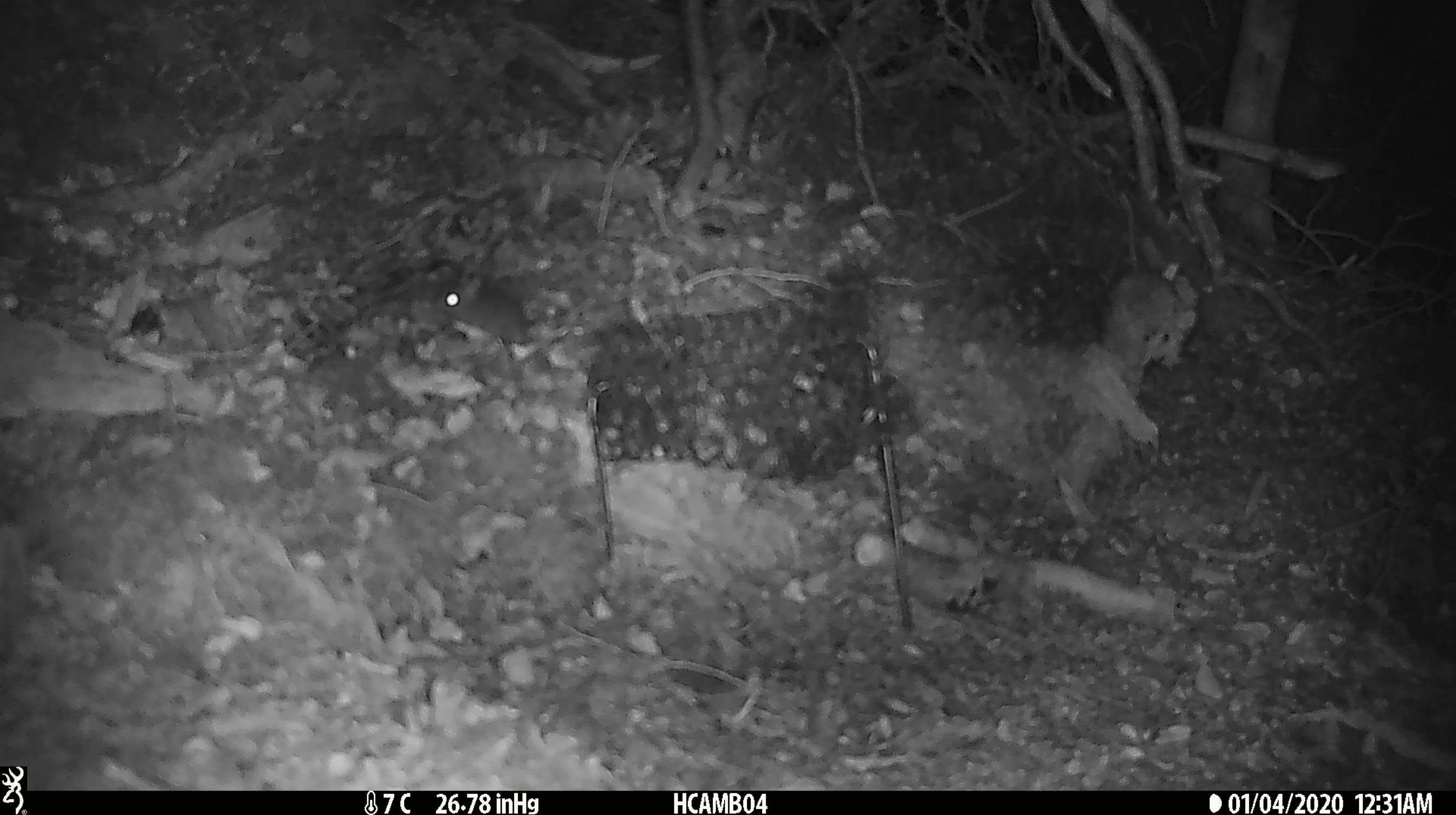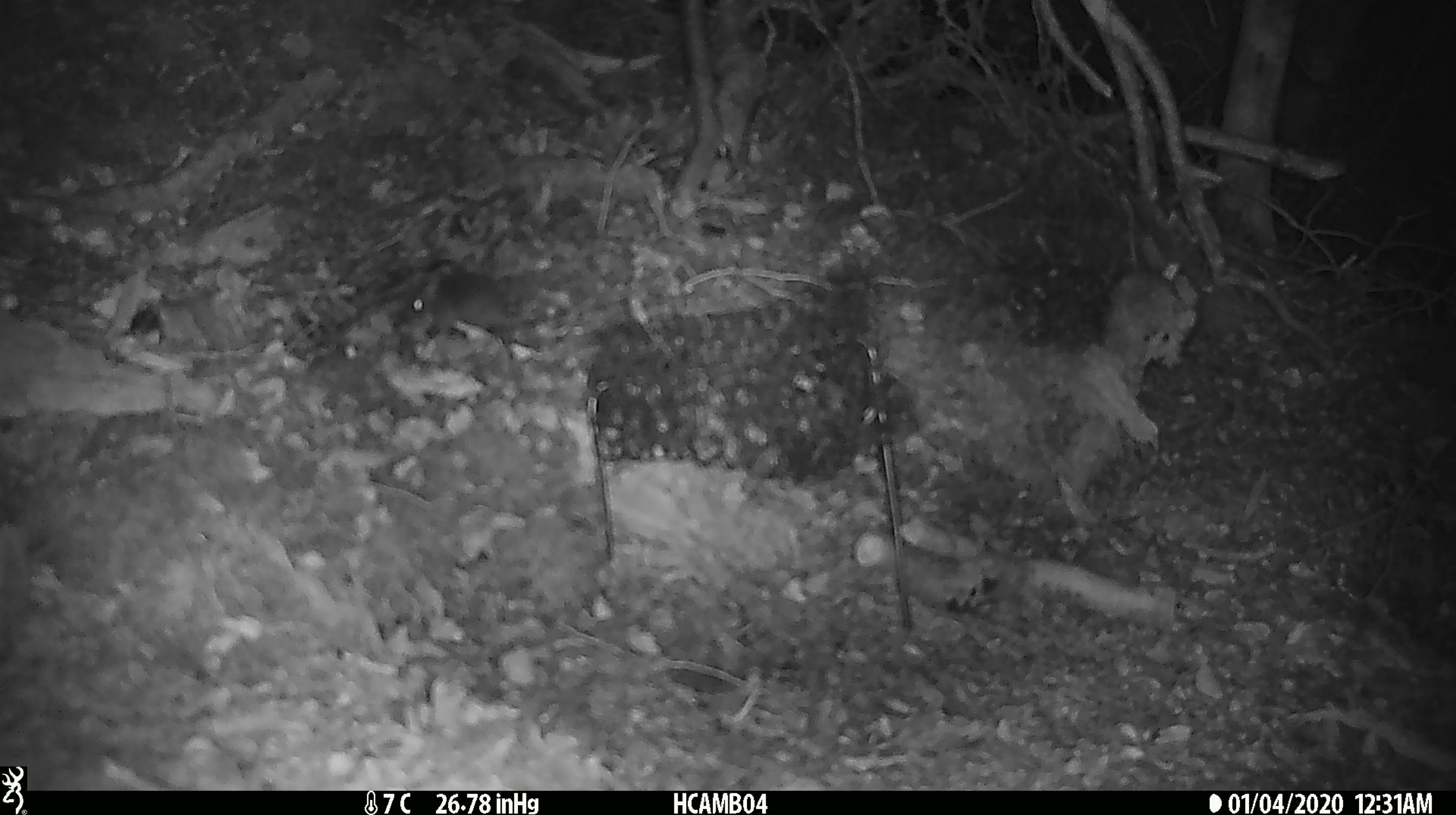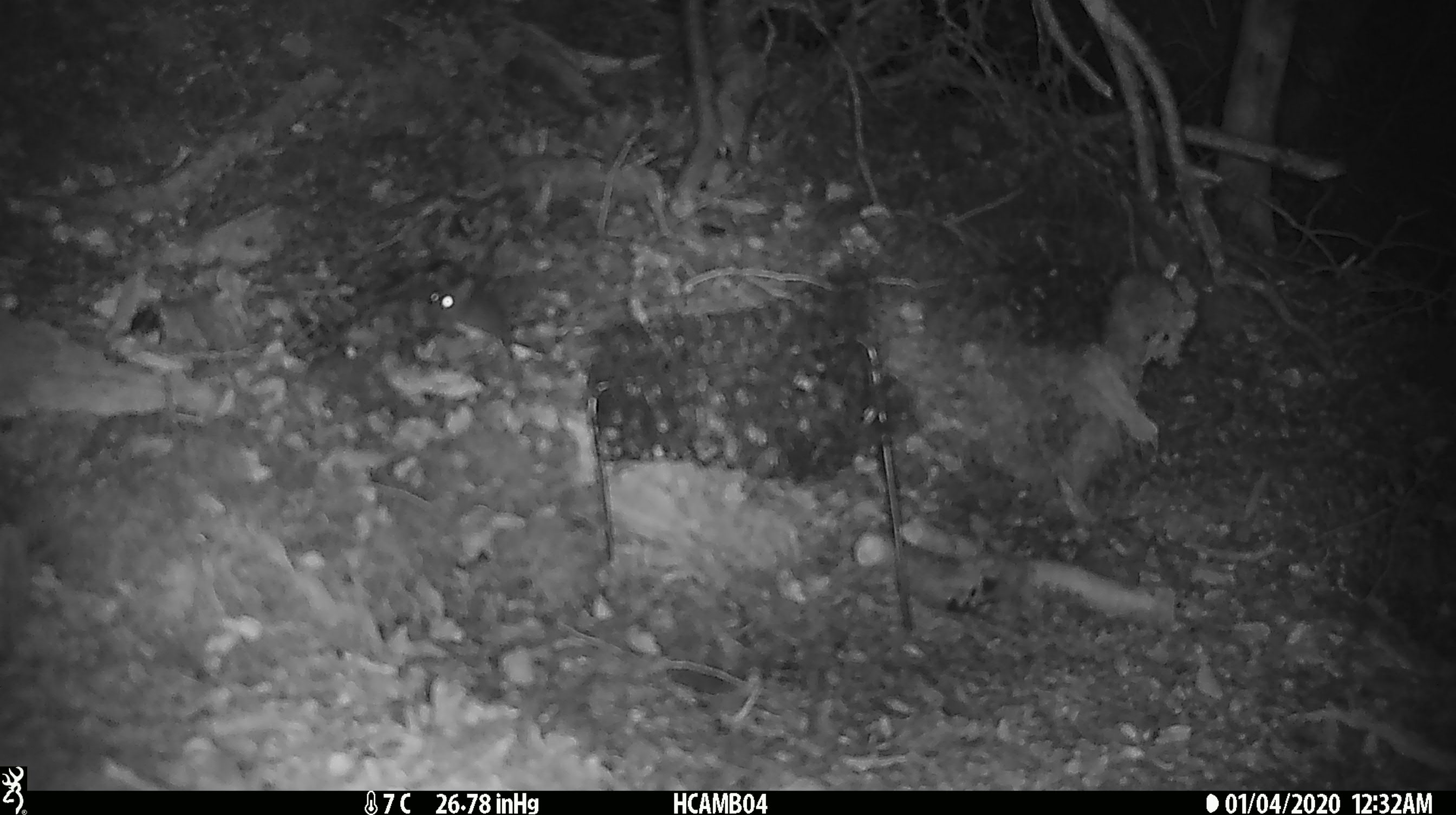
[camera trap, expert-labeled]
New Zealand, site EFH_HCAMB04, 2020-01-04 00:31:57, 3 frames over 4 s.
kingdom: Animalia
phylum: Chordata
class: Mammalia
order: Rodentia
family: Muridae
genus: Mus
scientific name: Mus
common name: mouse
Mouse (Mus).